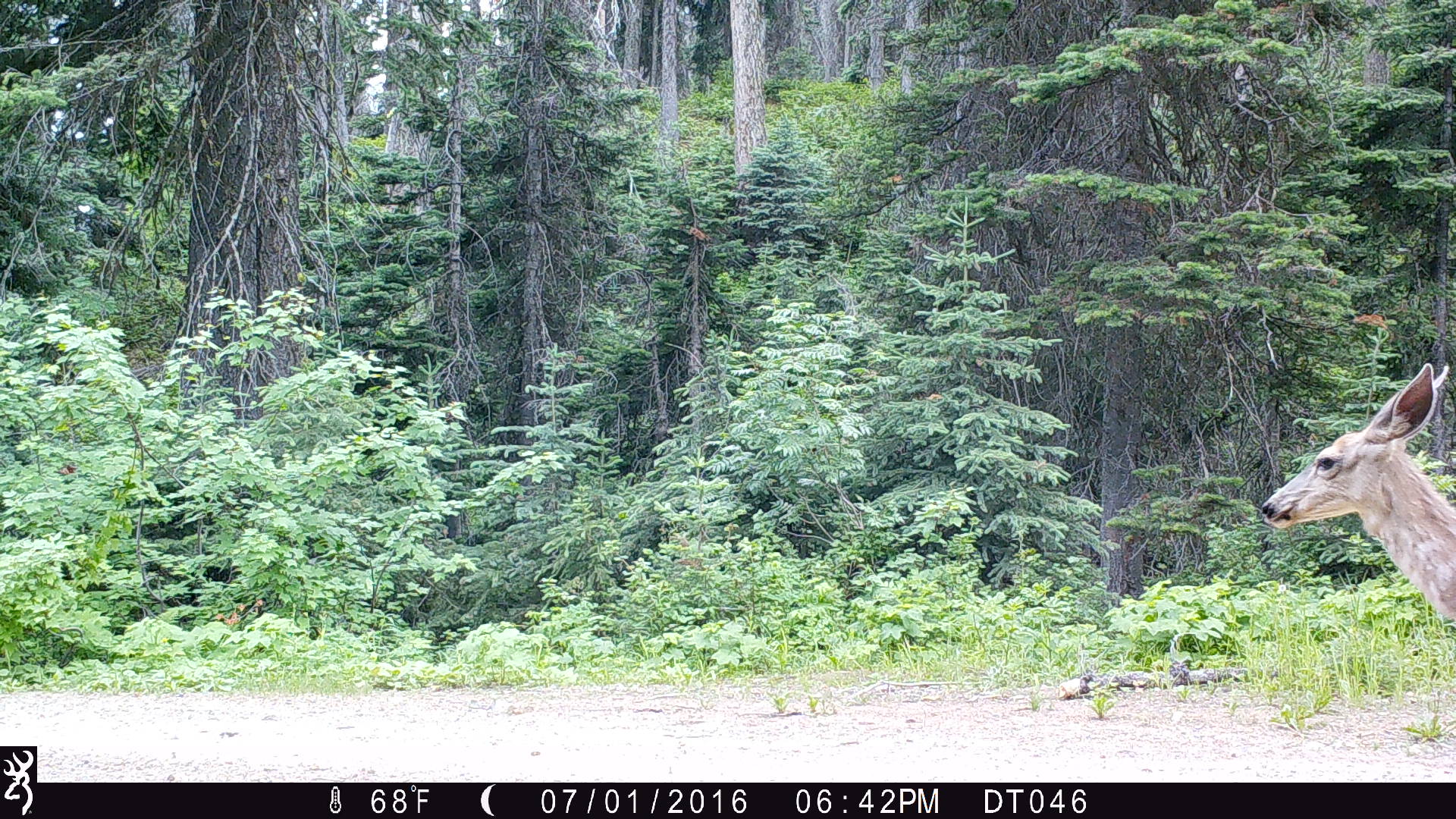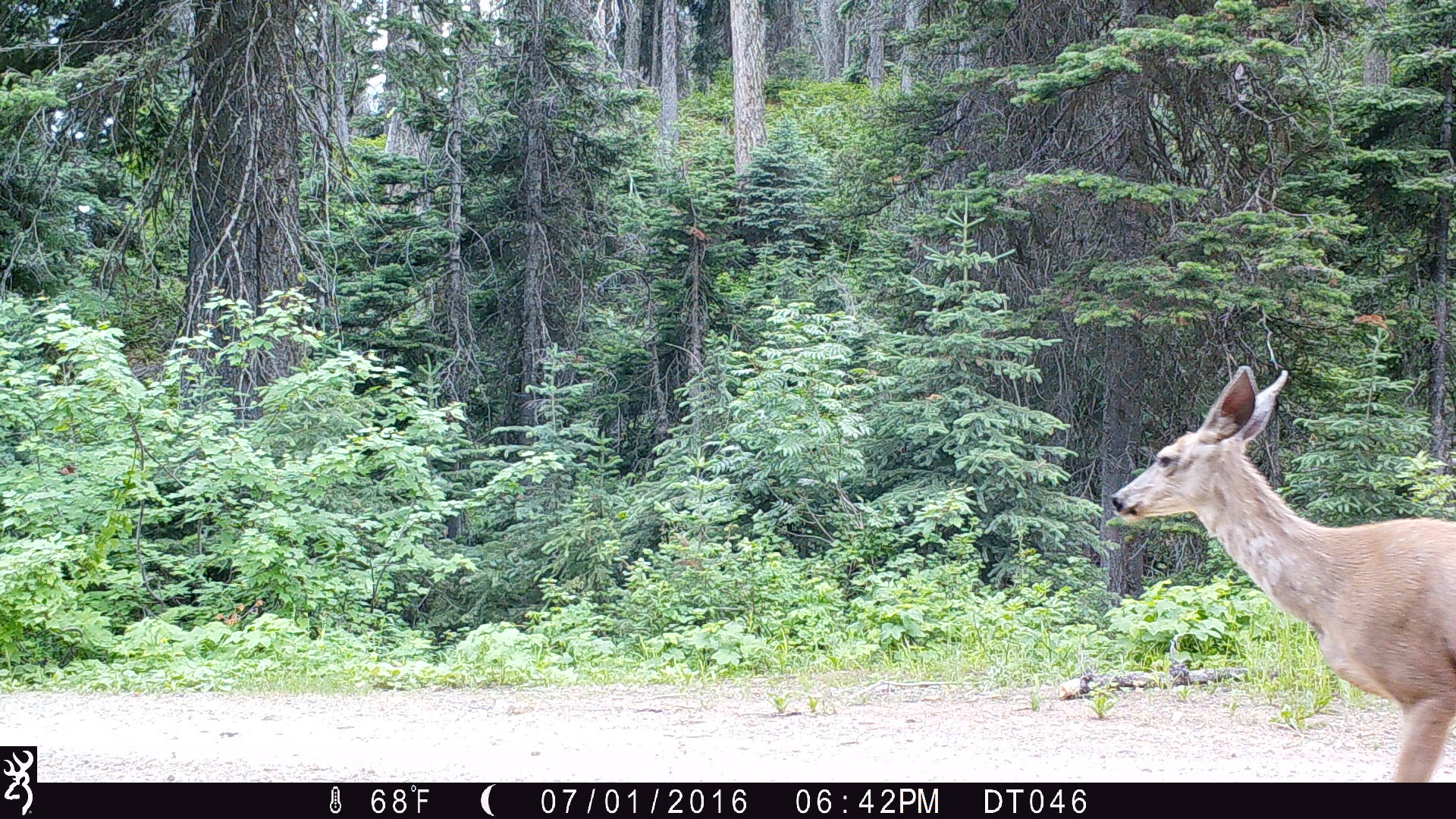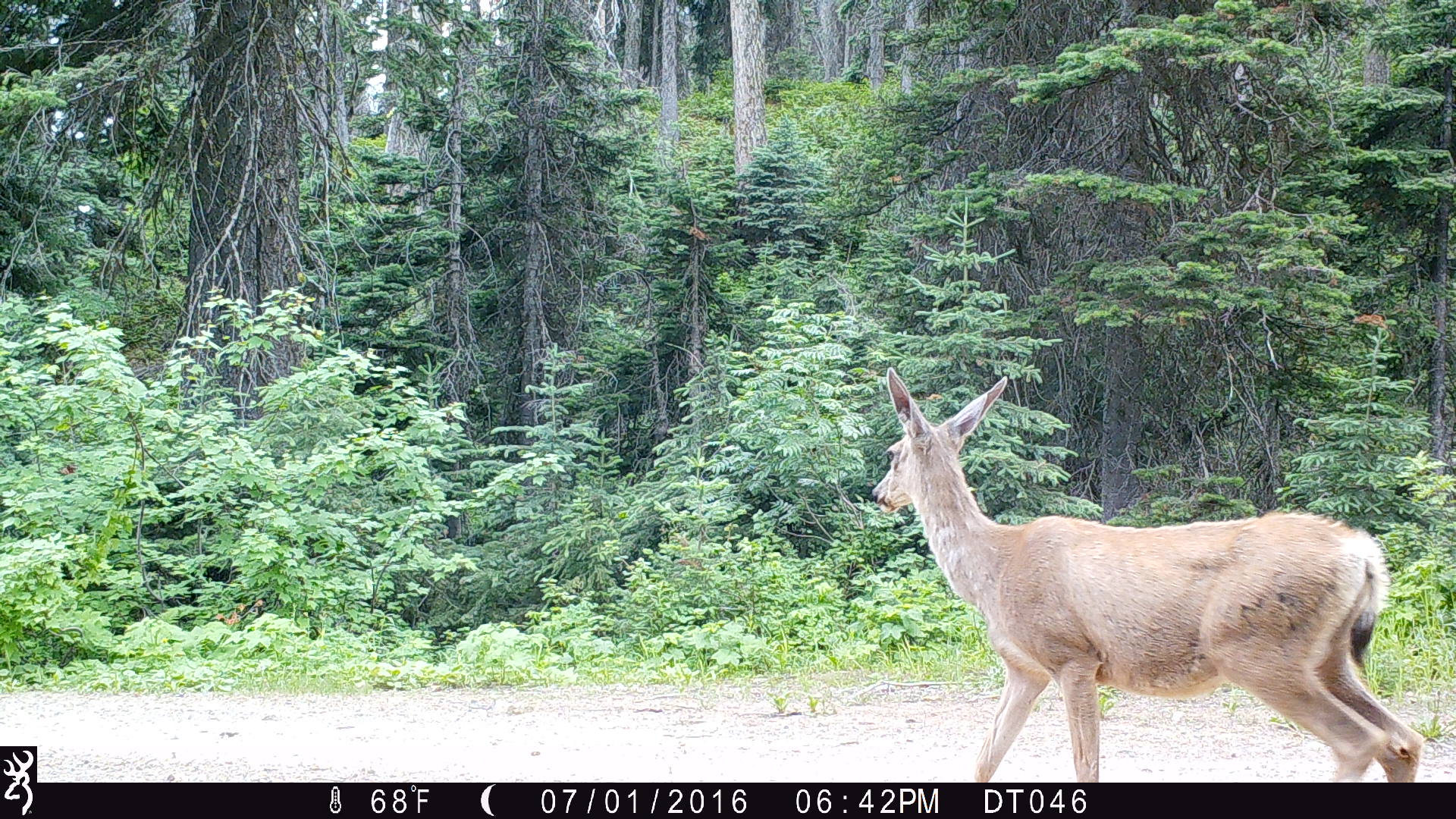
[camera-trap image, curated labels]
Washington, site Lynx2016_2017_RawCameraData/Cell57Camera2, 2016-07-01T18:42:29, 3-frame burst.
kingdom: Animalia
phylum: Chordata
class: Mammalia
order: Artiodactyla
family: Cervidae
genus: Odocoileus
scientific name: Odocoileus hemionus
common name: mule deer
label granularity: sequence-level